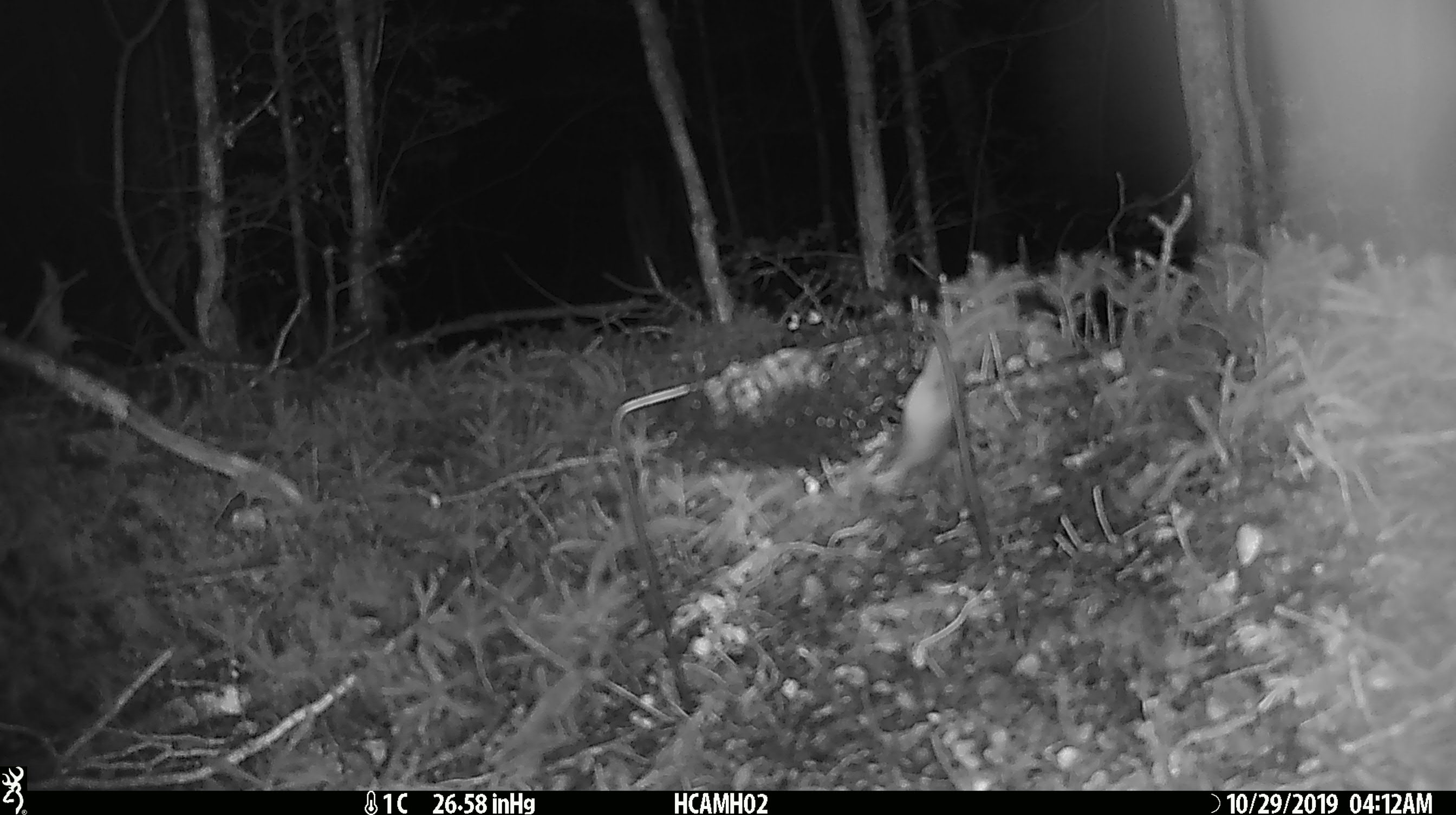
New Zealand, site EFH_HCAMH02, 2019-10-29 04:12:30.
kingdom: Animalia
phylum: Chordata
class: Mammalia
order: Rodentia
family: Muridae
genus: Mus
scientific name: Mus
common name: mouse